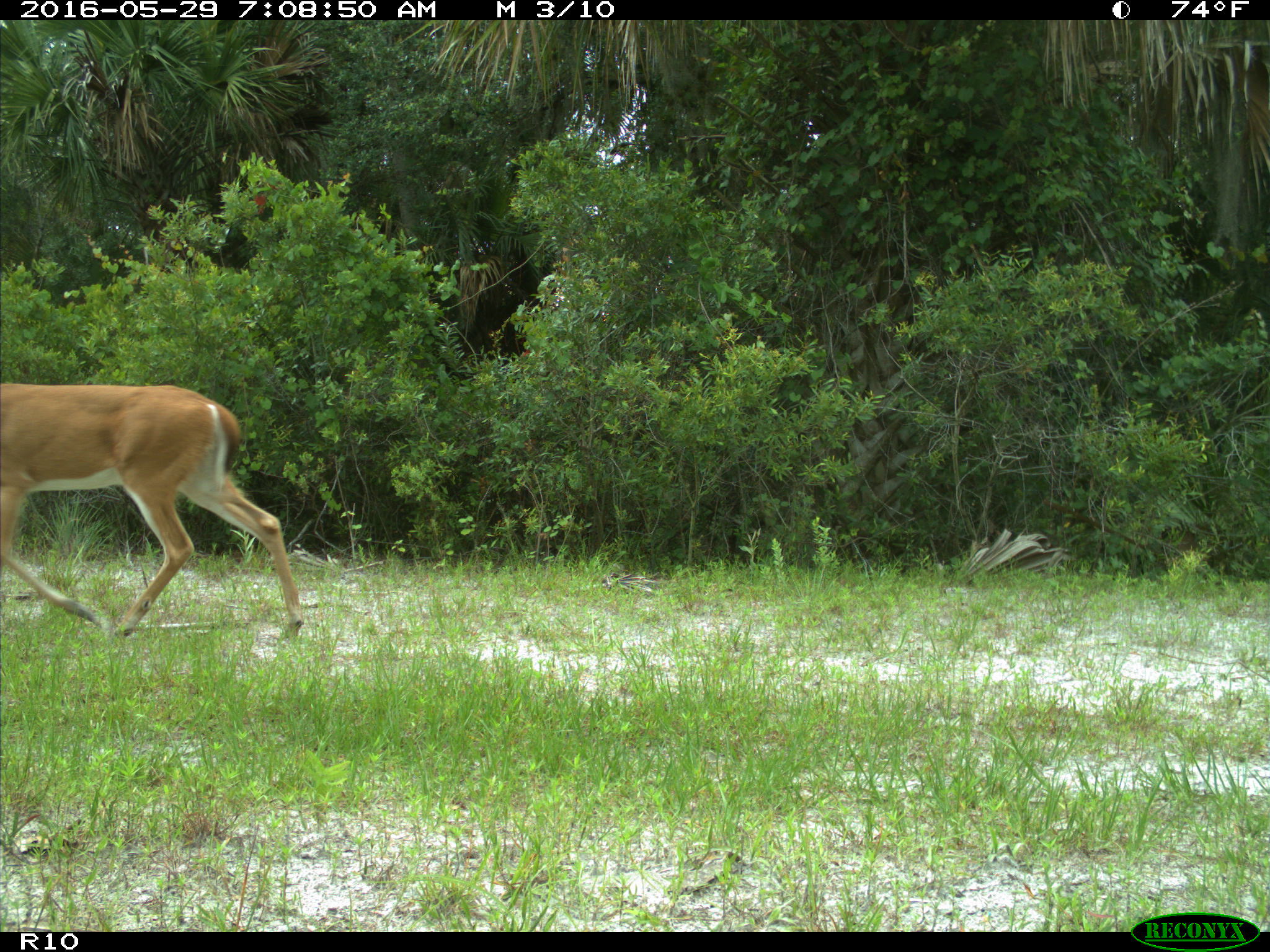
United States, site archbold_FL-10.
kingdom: Animalia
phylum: Chordata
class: Mammalia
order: Artiodactyla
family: Cervidae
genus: Odocoileus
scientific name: Odocoileus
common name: deer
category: unidentified deer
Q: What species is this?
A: Unidentified deer (deer) (Odocoileus).